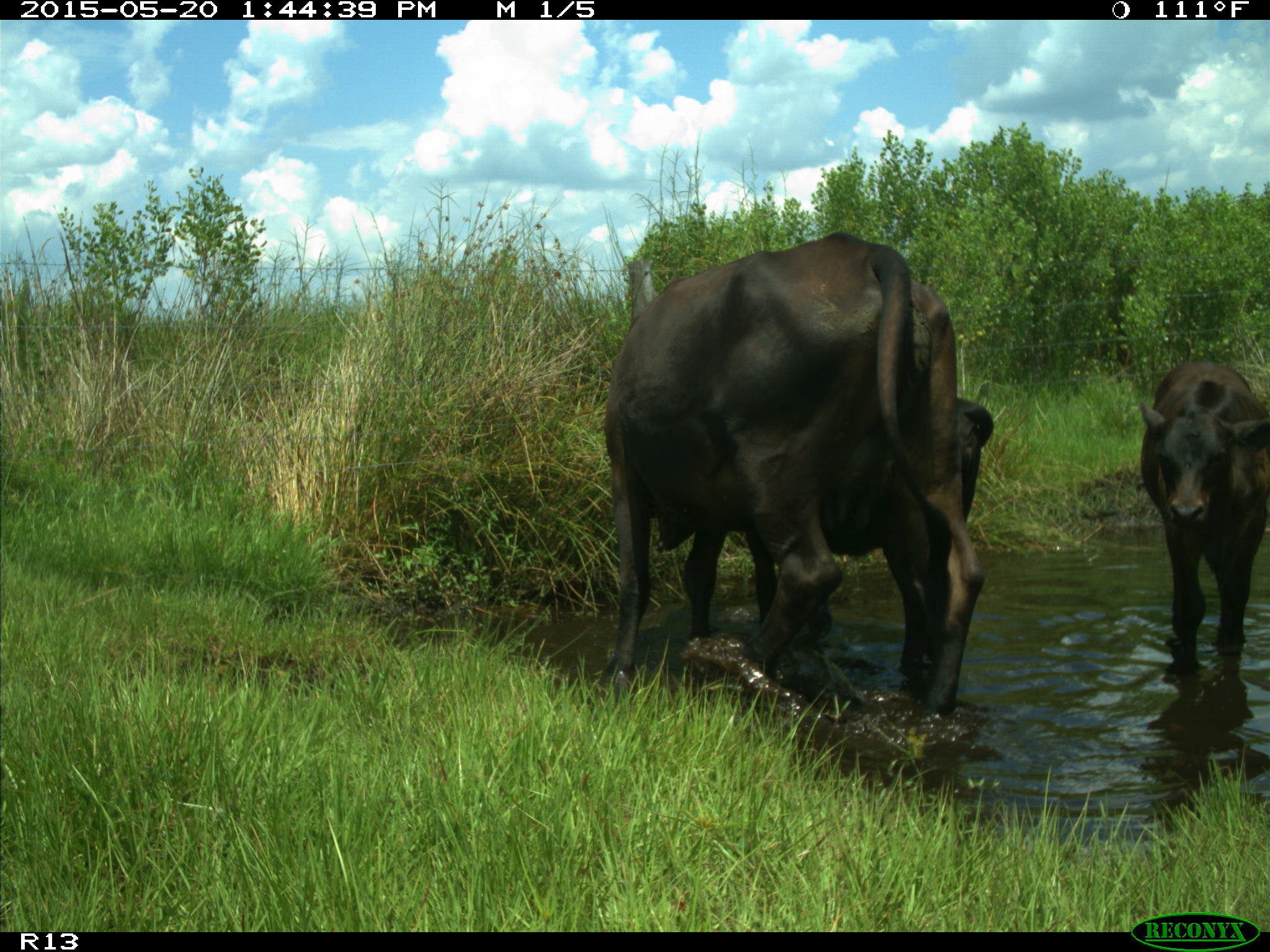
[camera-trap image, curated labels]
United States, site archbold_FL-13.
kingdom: Animalia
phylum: Chordata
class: Mammalia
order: Artiodactyla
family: Bovidae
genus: Bos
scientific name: Bos taurus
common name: domestic cow